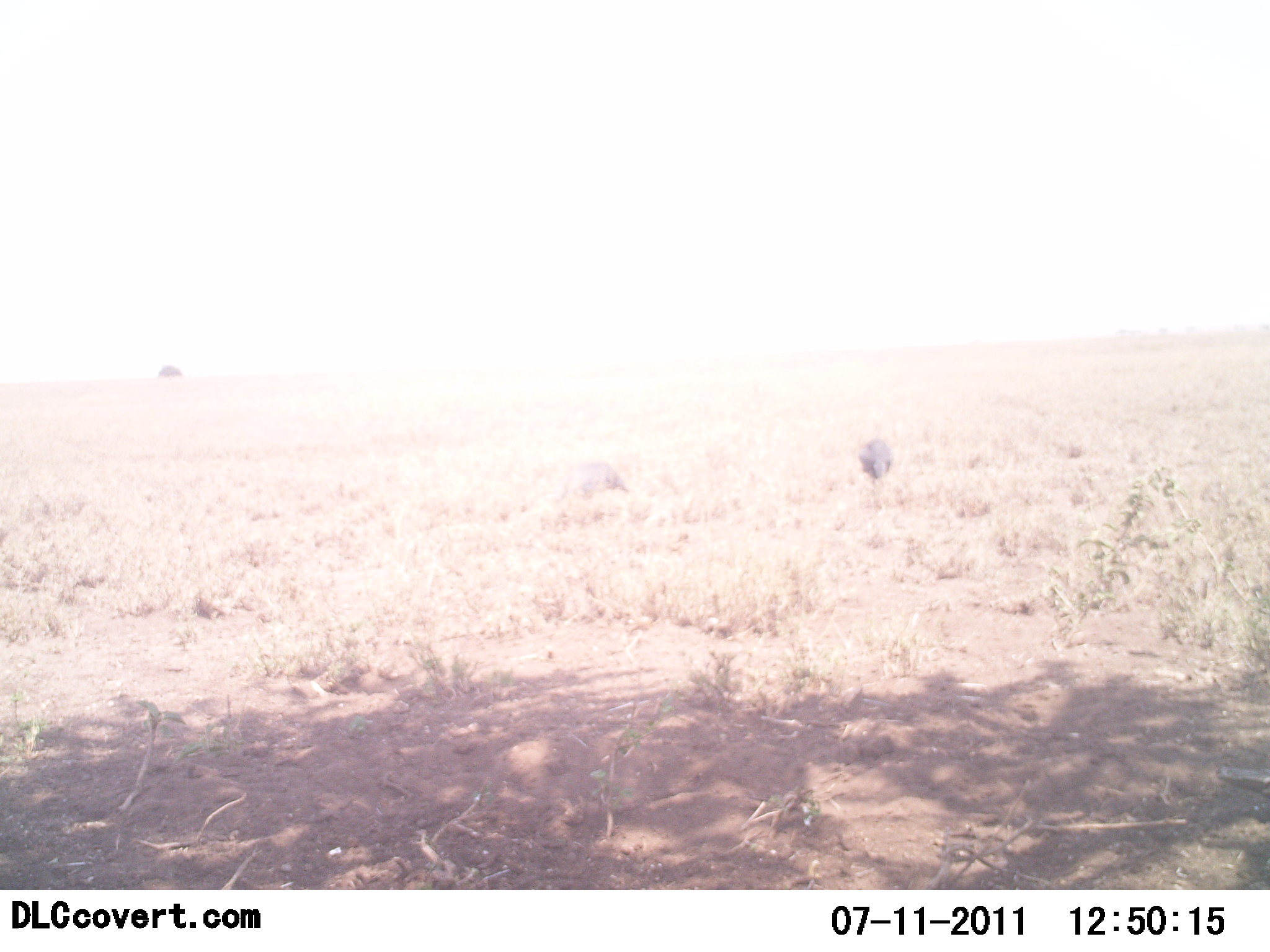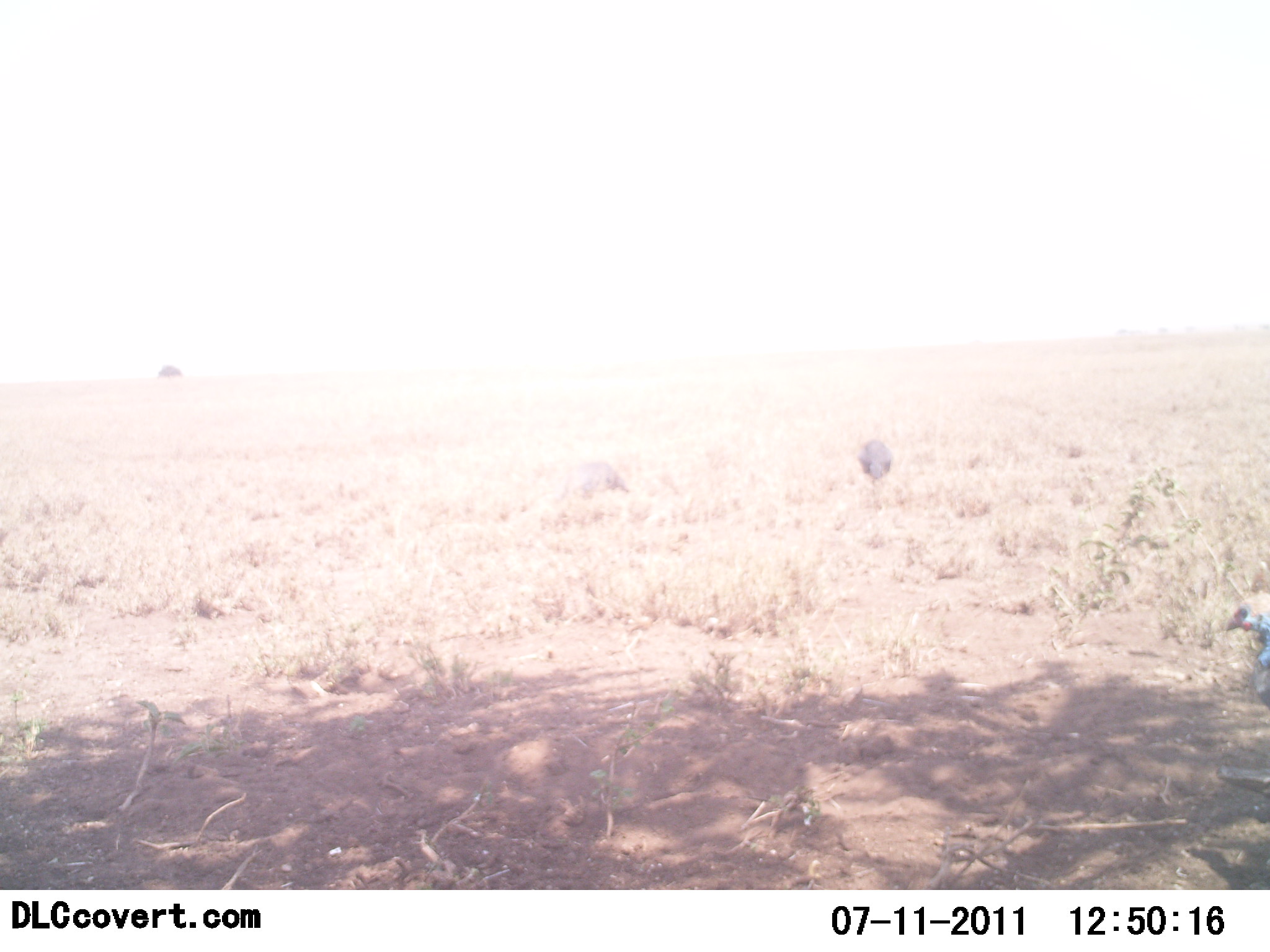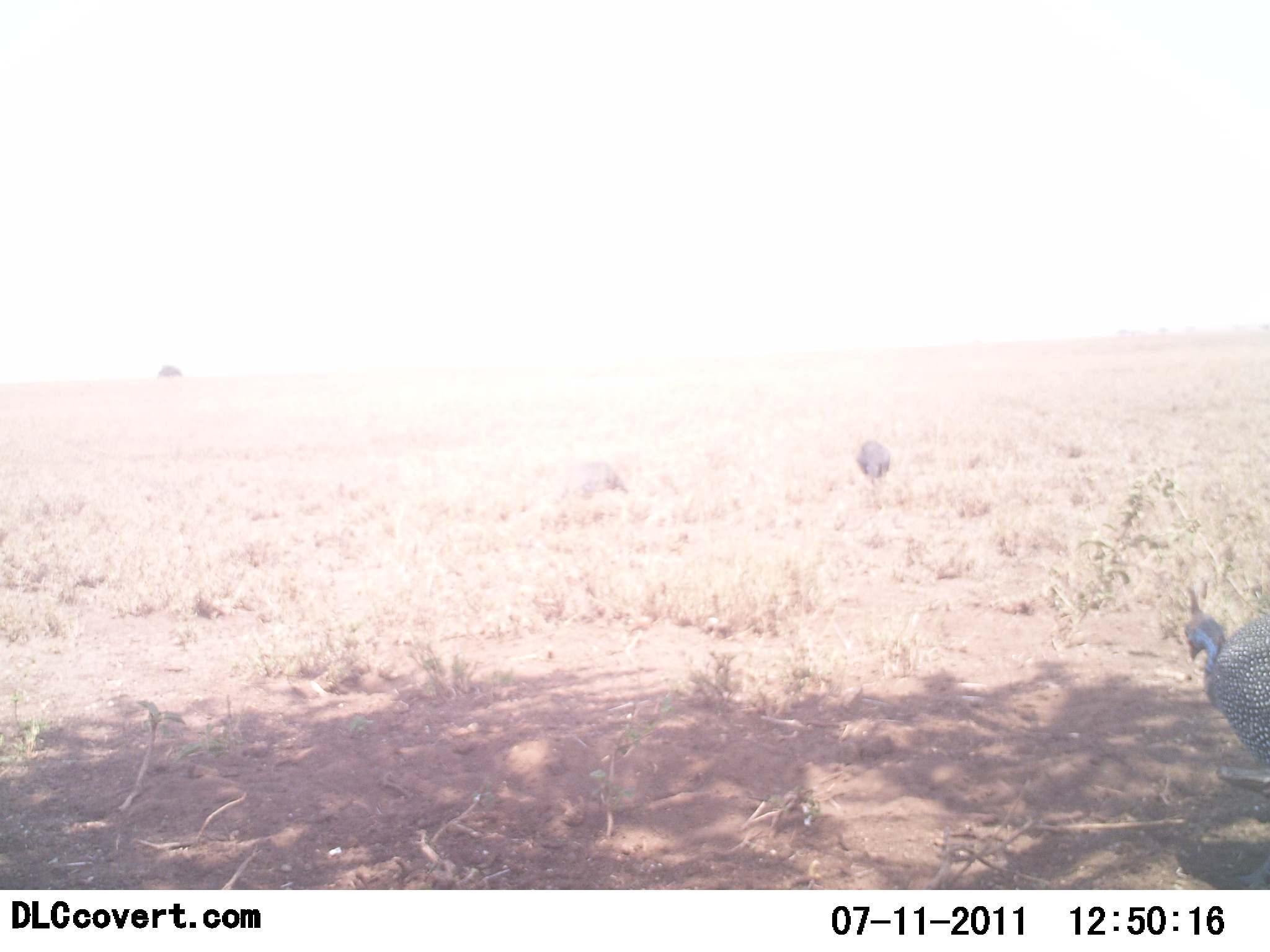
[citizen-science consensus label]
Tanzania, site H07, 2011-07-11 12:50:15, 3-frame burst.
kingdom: Animalia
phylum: Chordata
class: Aves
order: Galliformes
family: Numididae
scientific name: Numididae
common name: guinea fowl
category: guineafowl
Guineafowl (guinea fowl) (Numididae), count 2. Behavior (volunteer vote fractions): standing 38%, resting 0%, moving 46%, interacting 0%. Young present (vote fraction): 0%. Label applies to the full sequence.